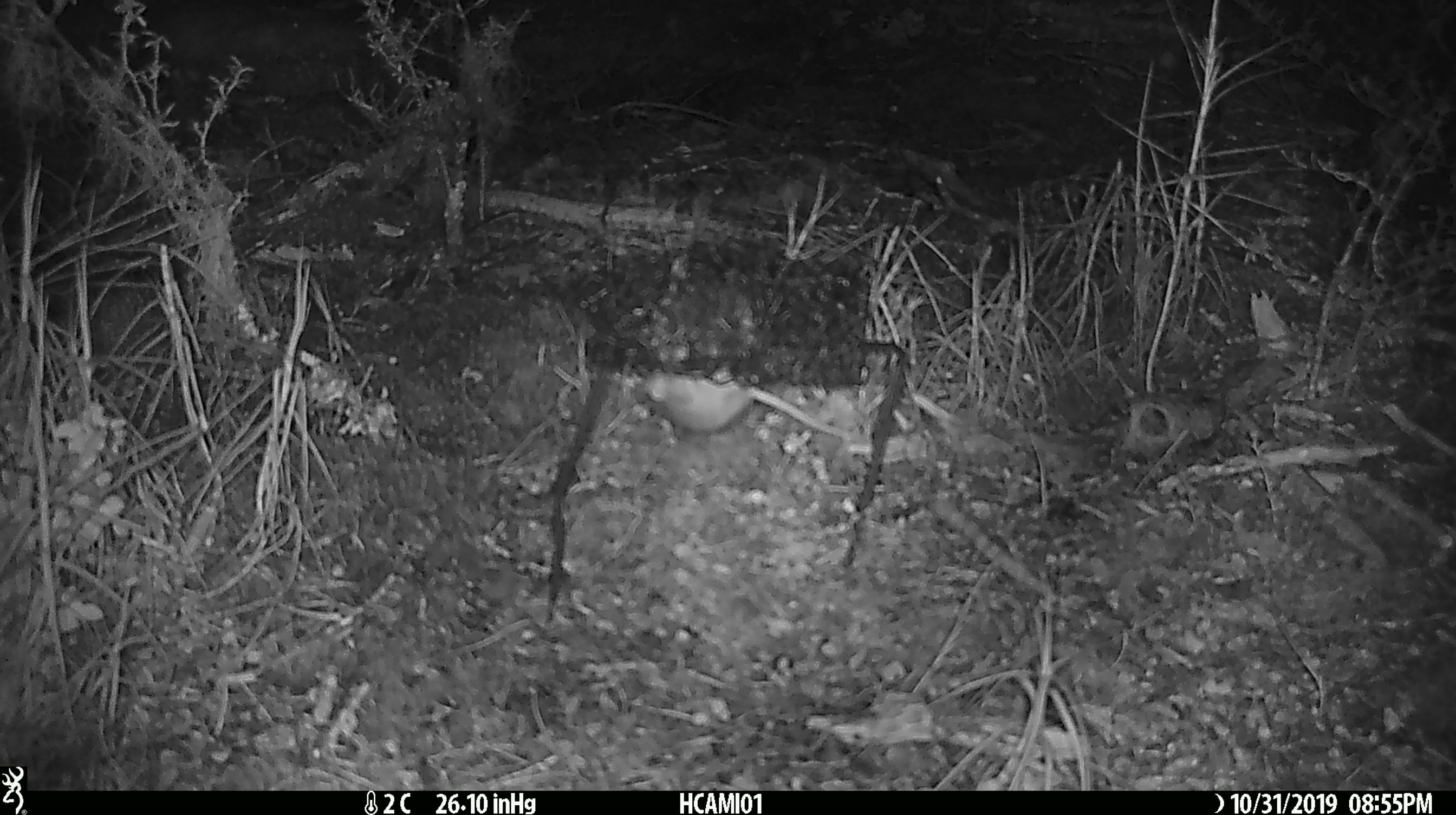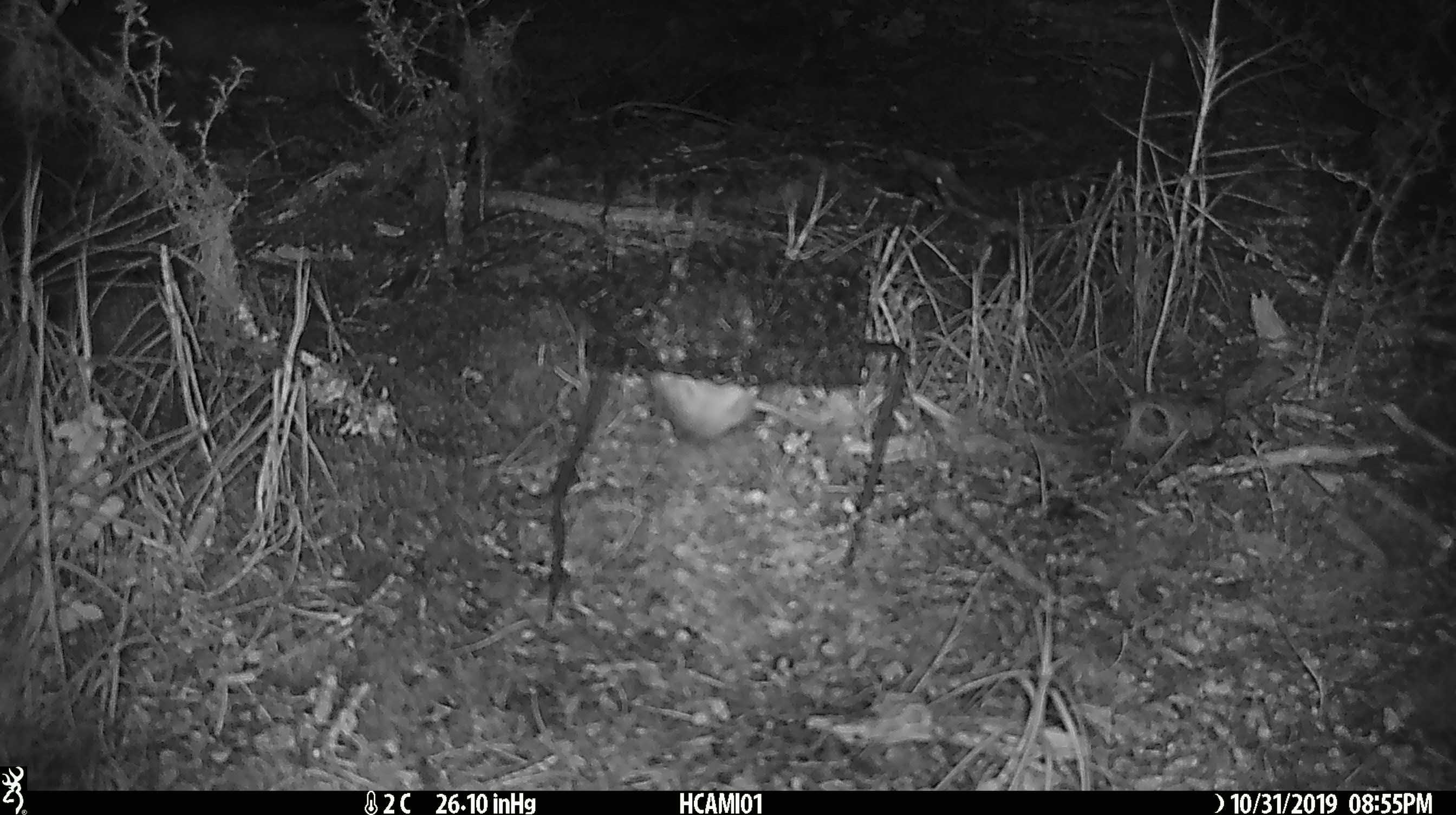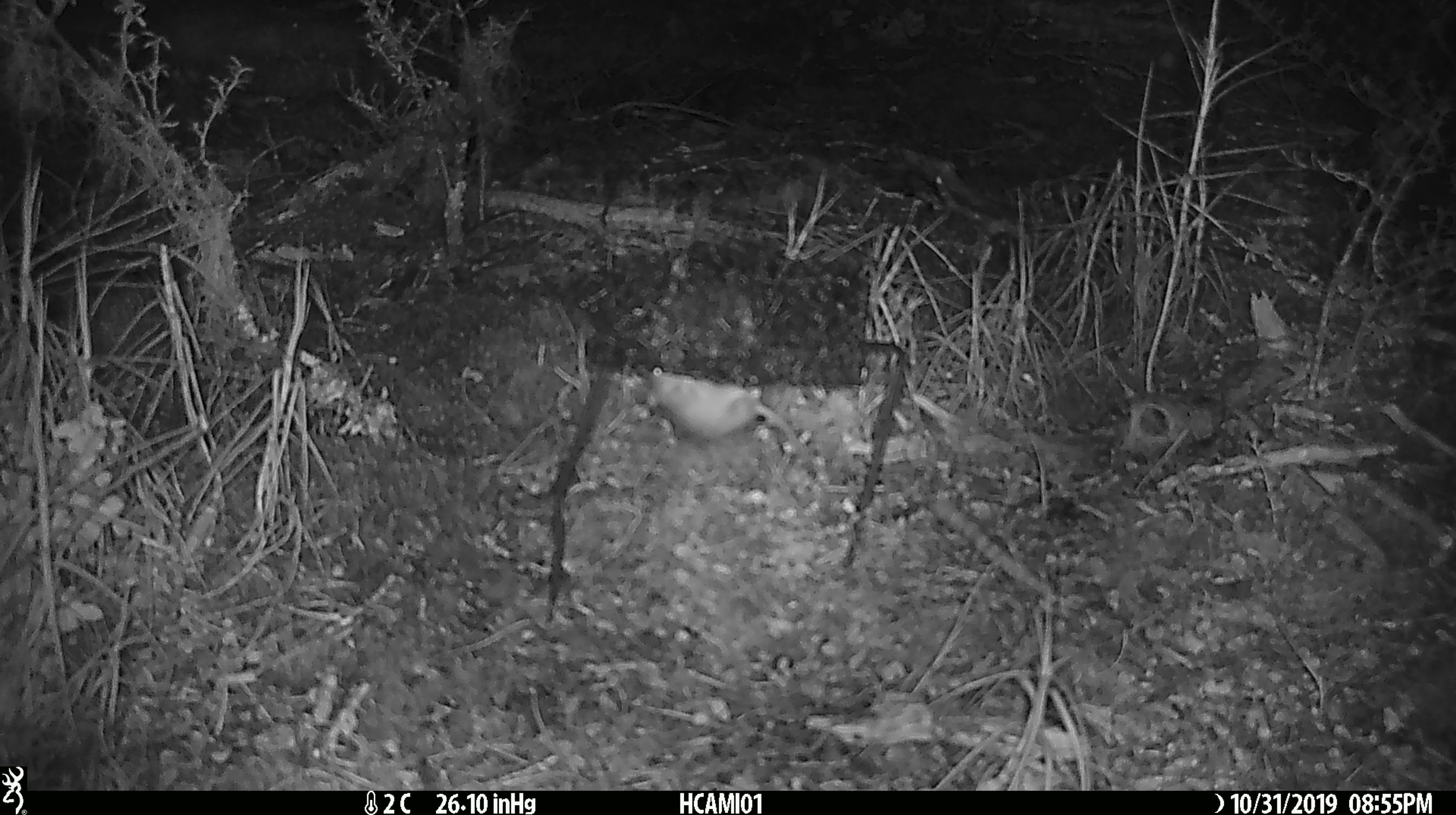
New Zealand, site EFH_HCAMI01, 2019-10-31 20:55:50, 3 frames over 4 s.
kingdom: Animalia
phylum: Chordata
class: Mammalia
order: Rodentia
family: Muridae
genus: Mus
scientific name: Mus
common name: mouse